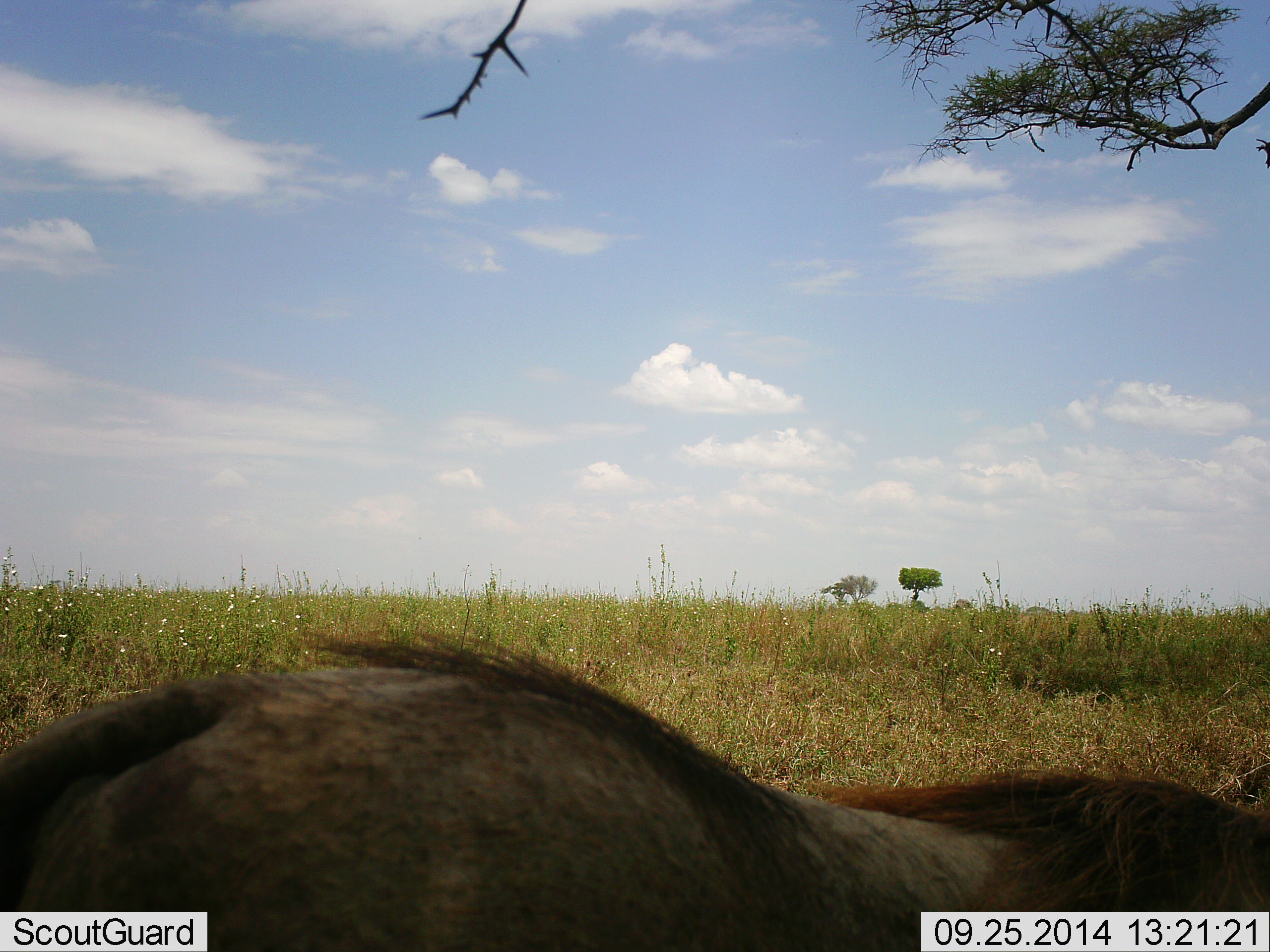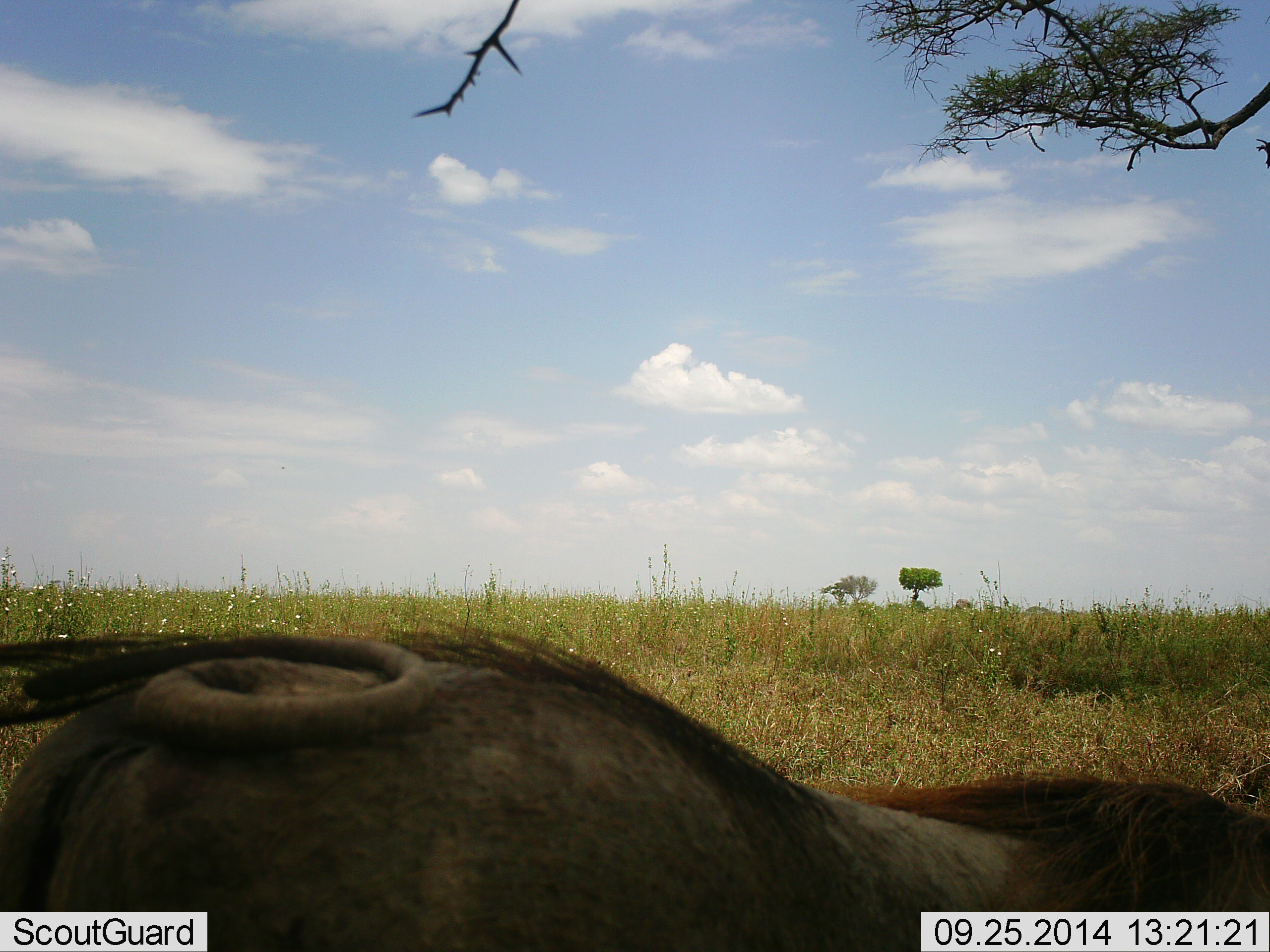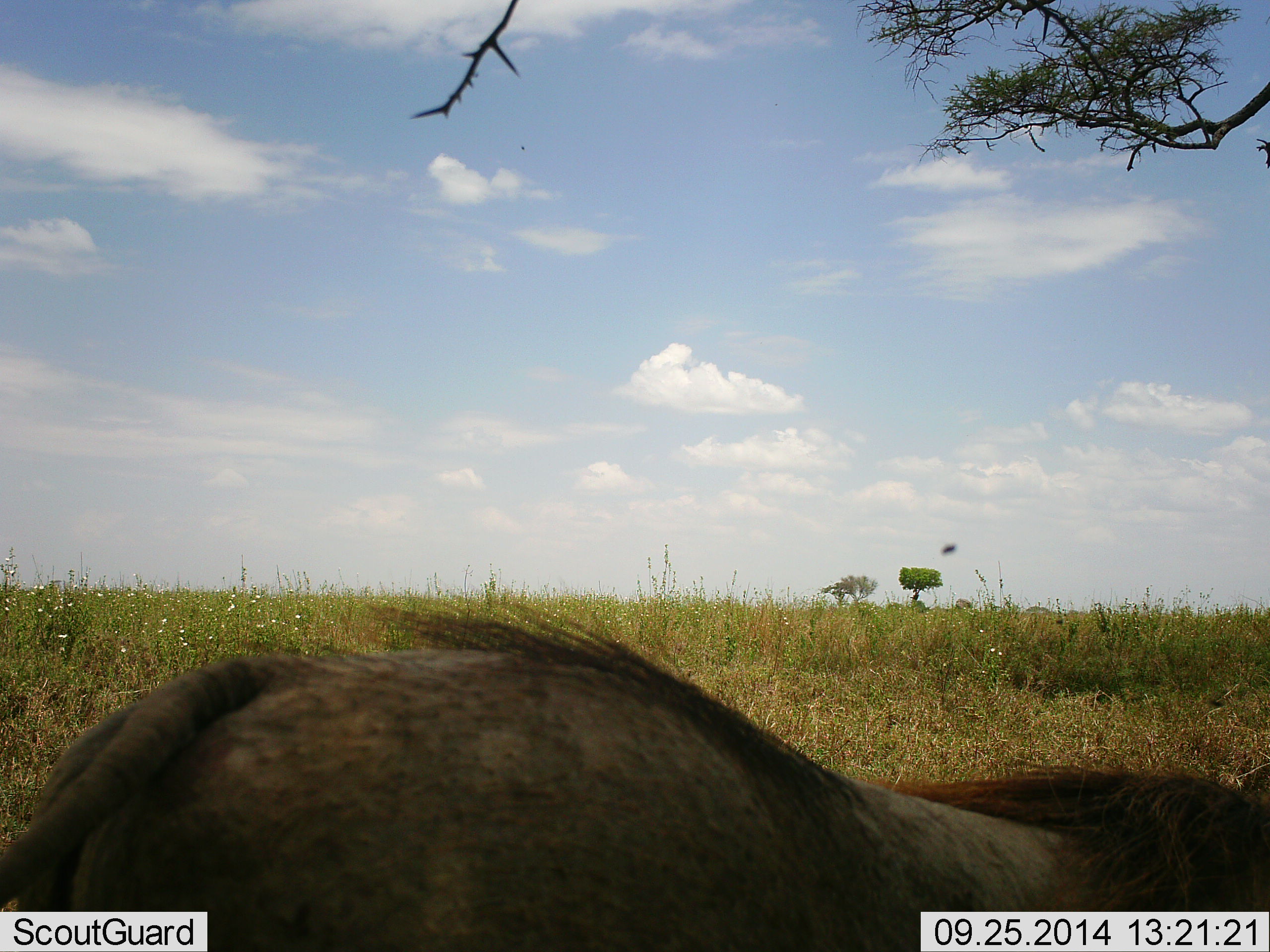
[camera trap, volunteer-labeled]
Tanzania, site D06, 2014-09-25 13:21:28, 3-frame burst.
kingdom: Animalia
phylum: Chordata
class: Mammalia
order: Artiodactyla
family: Suidae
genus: Phacochoerus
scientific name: Phacochoerus africanus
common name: warthog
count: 1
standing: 64%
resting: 9%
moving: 0%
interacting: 0%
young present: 0%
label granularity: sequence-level